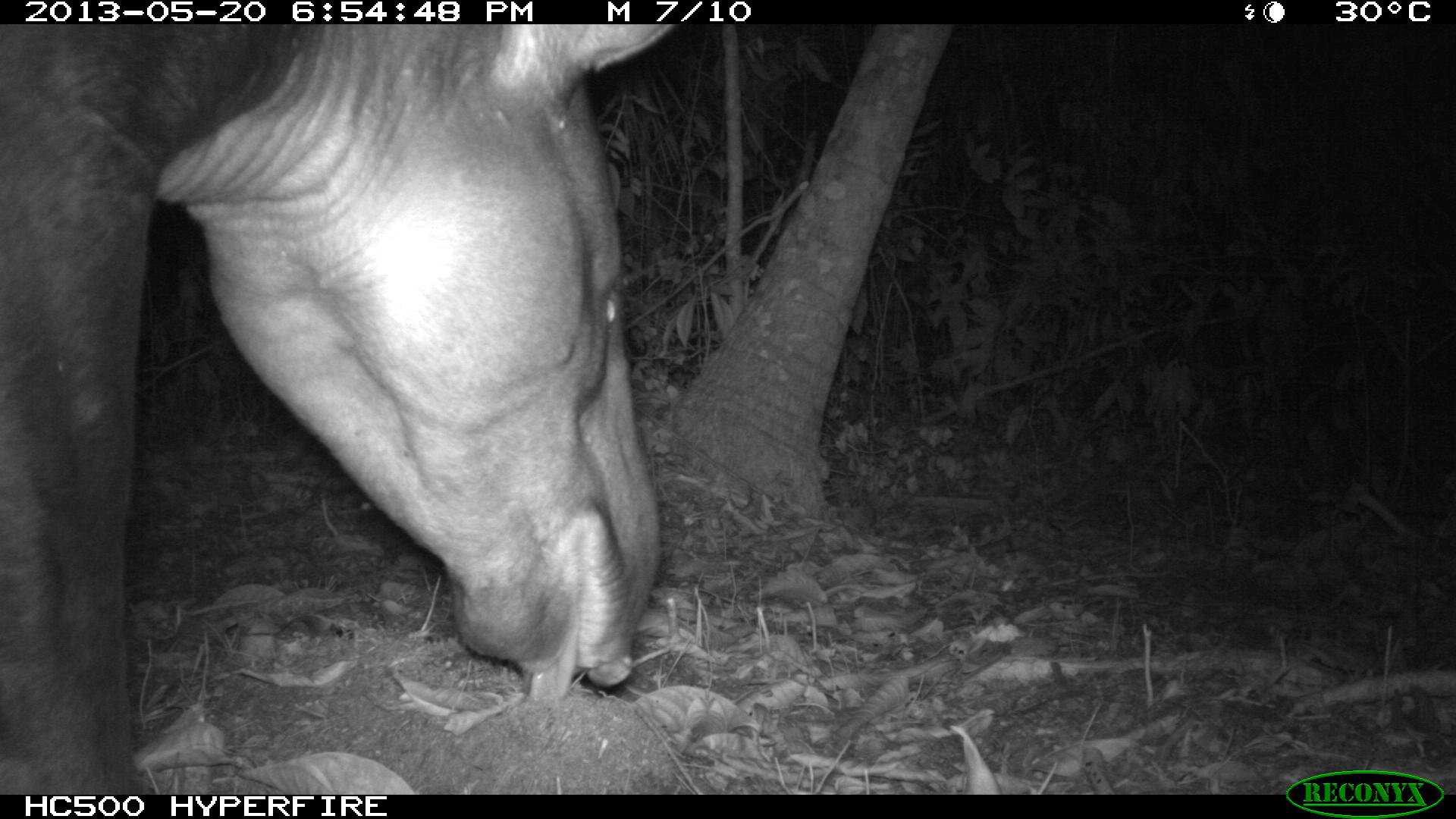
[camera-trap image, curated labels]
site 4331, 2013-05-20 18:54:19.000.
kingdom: Animalia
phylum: Chordata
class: Mammalia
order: Perissodactyla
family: Tapiridae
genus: Tapirus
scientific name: Tapirus bairdii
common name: baird's tapir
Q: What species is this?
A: Tapirus bairdii (baird's tapir).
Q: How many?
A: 1.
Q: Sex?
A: Male.